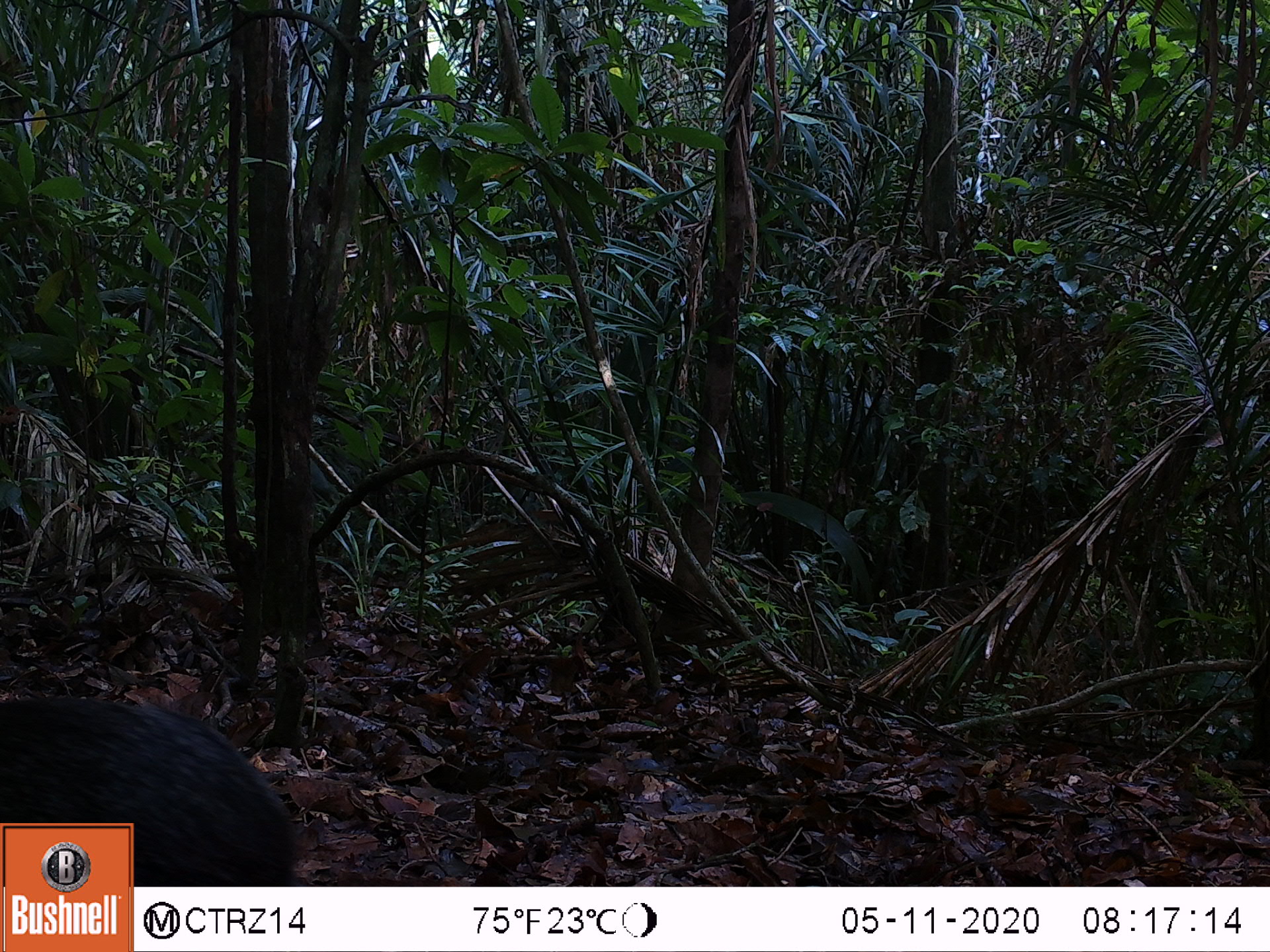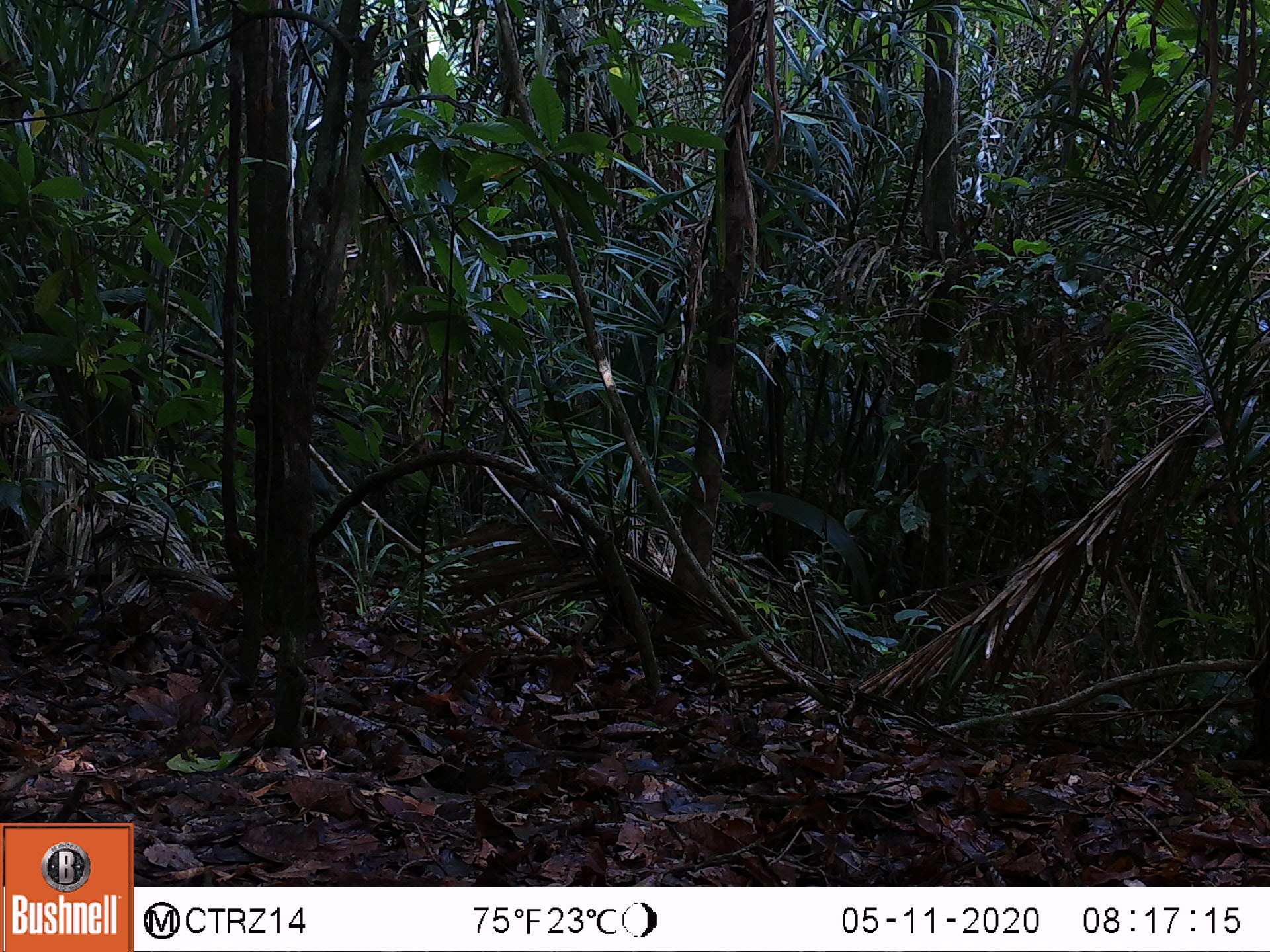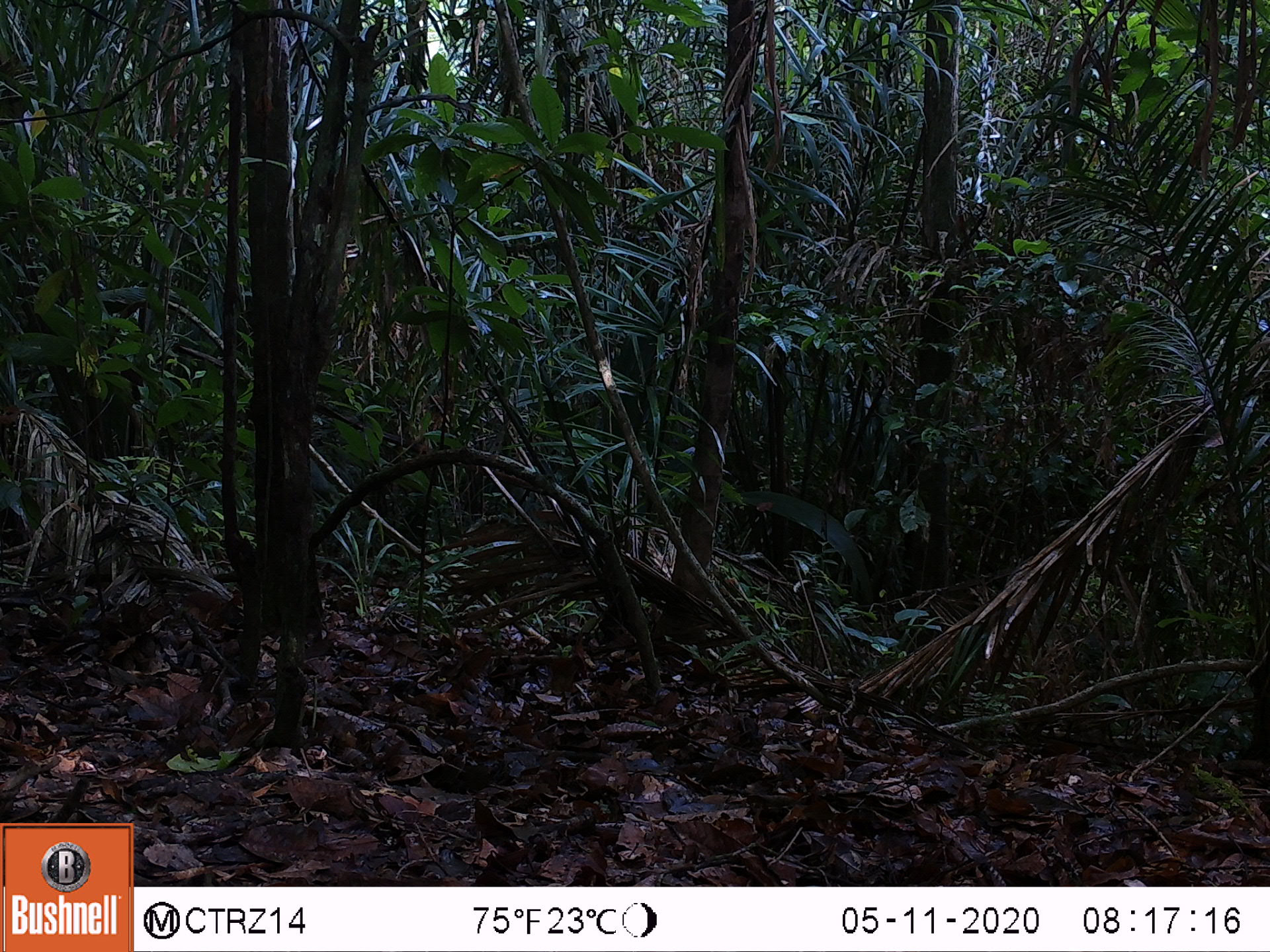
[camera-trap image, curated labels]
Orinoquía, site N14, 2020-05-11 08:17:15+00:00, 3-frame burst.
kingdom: Animalia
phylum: Chordata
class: Mammalia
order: Rodentia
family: Dasyproctidae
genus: Dasyprocta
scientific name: Dasyprocta fuliginosa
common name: black agouti